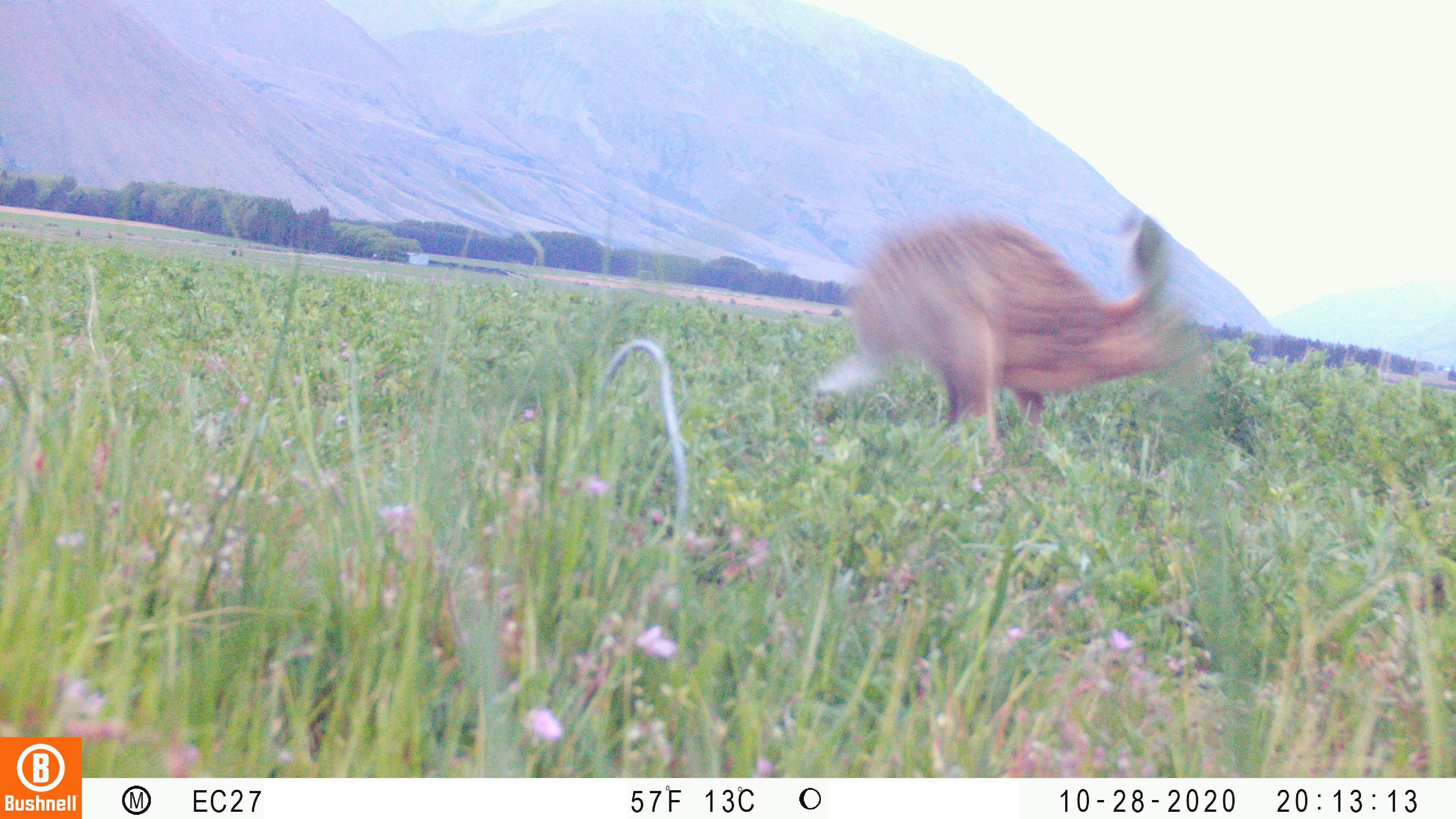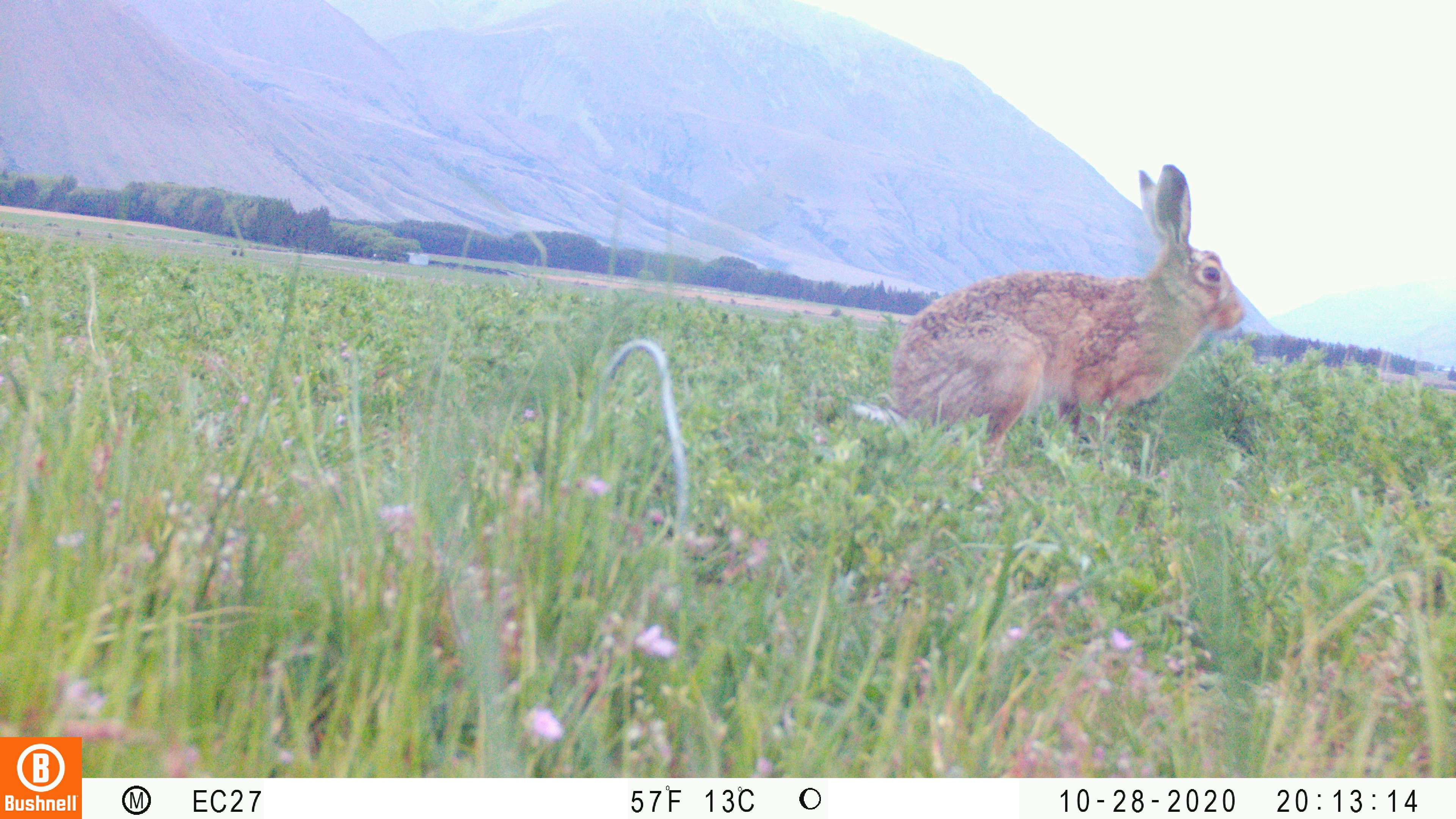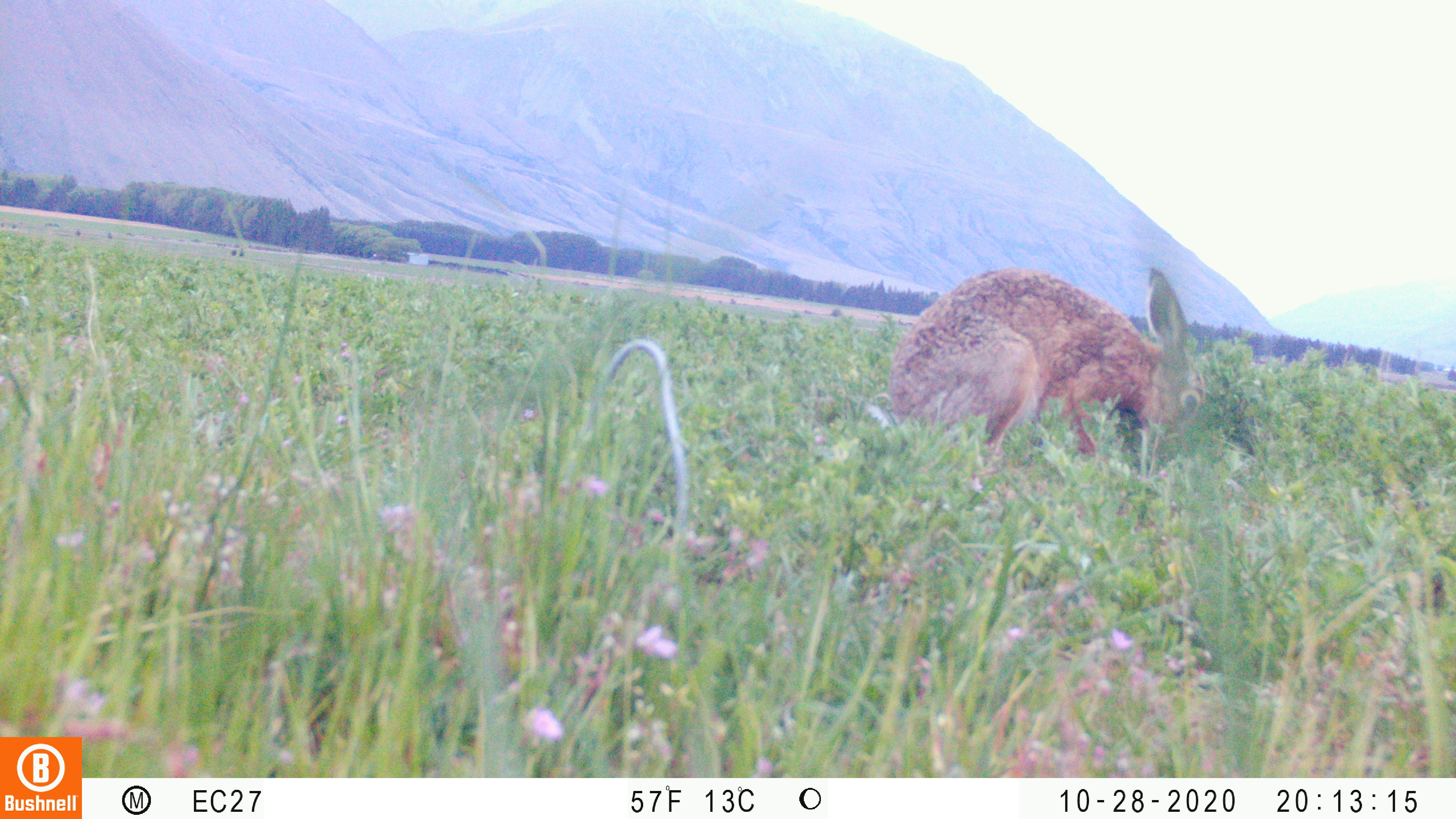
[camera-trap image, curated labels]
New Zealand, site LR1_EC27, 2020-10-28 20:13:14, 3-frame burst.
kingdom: Animalia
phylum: Chordata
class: Mammalia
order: Lagomorpha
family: Leporidae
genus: Lepus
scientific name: Lepus europaeus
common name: brown hare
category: hare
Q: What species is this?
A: Hare (brown hare) (Lepus europaeus).